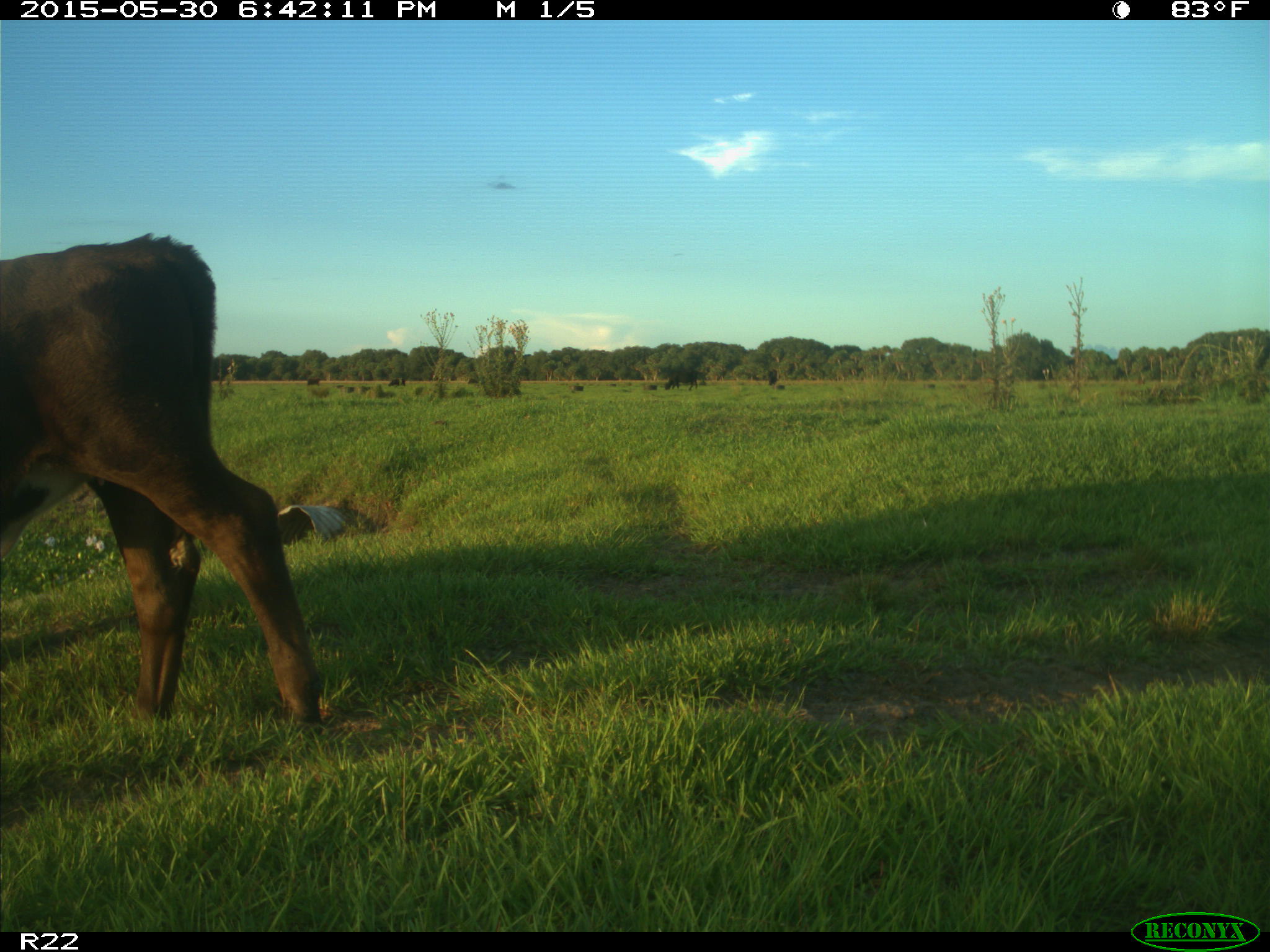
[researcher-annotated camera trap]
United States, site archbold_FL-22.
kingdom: Animalia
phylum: Chordata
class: Mammalia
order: Artiodactyla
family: Bovidae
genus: Bos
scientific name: Bos taurus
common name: domestic cow